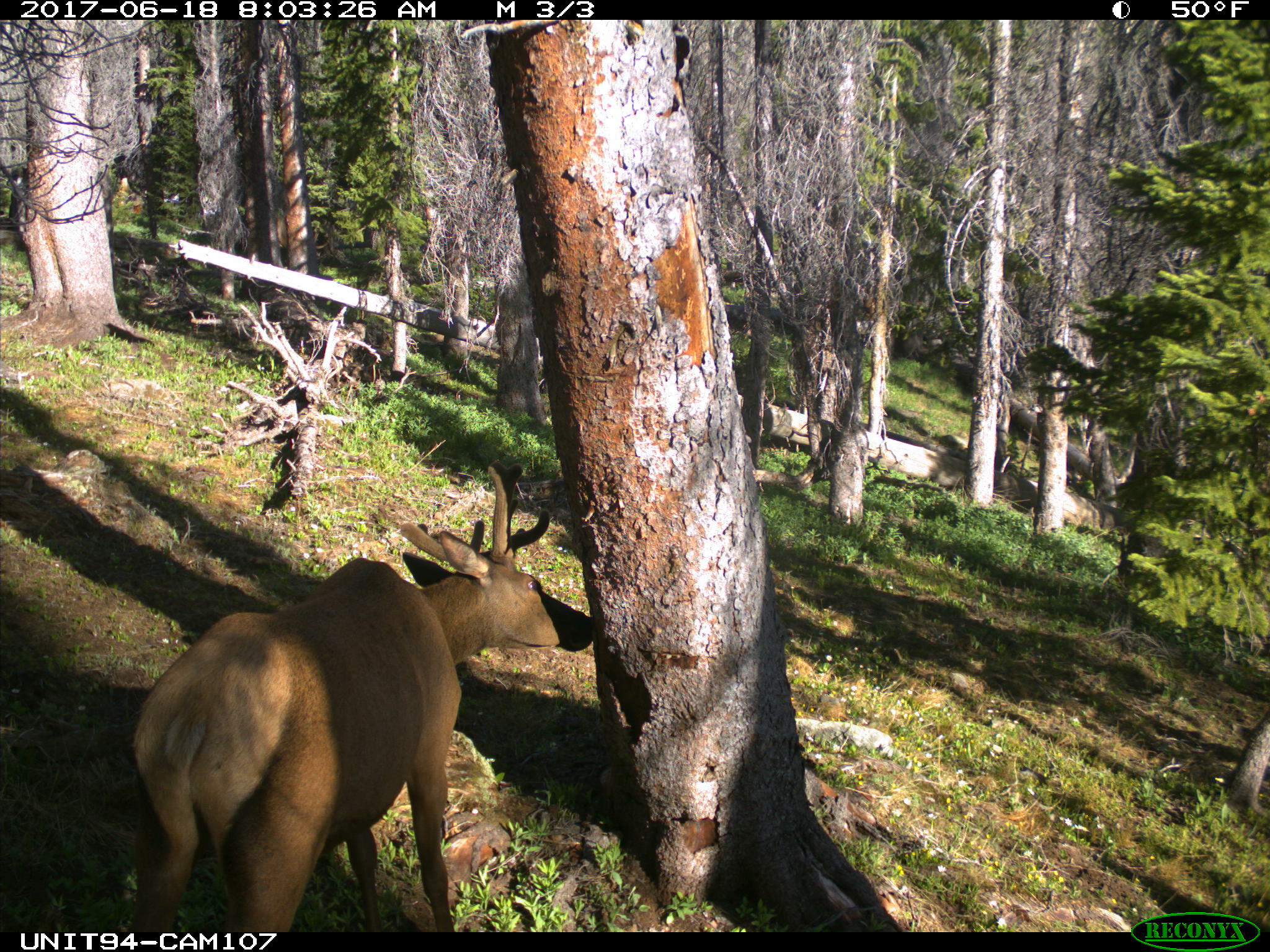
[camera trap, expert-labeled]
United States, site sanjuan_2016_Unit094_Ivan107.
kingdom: Animalia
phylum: Chordata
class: Mammalia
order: Artiodactyla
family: Cervidae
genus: Cervus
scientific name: Cervus elaphus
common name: red deer